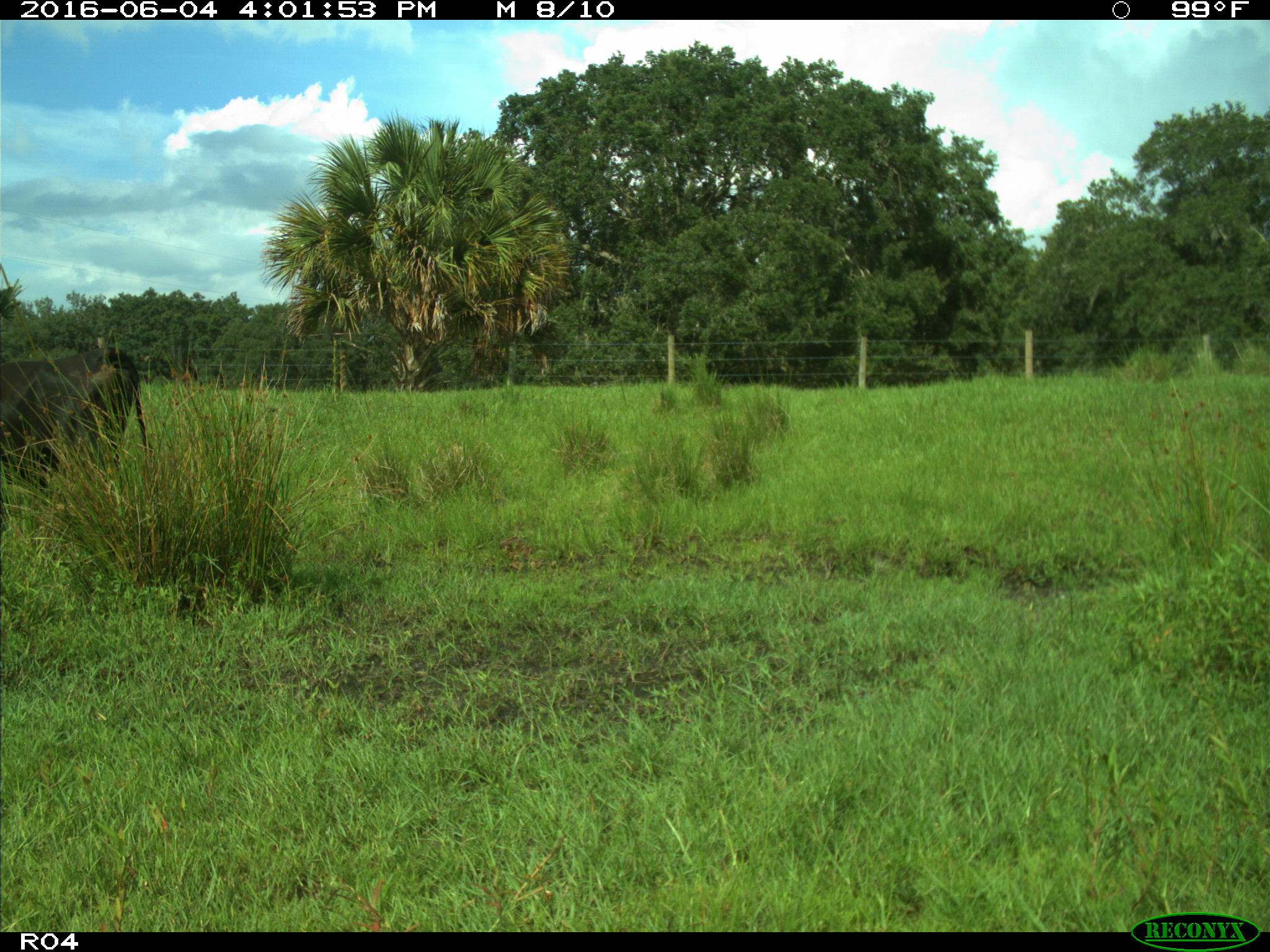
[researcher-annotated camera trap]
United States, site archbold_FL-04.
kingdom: Animalia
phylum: Chordata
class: Mammalia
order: Artiodactyla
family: Bovidae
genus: Bos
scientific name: Bos taurus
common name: domestic cow